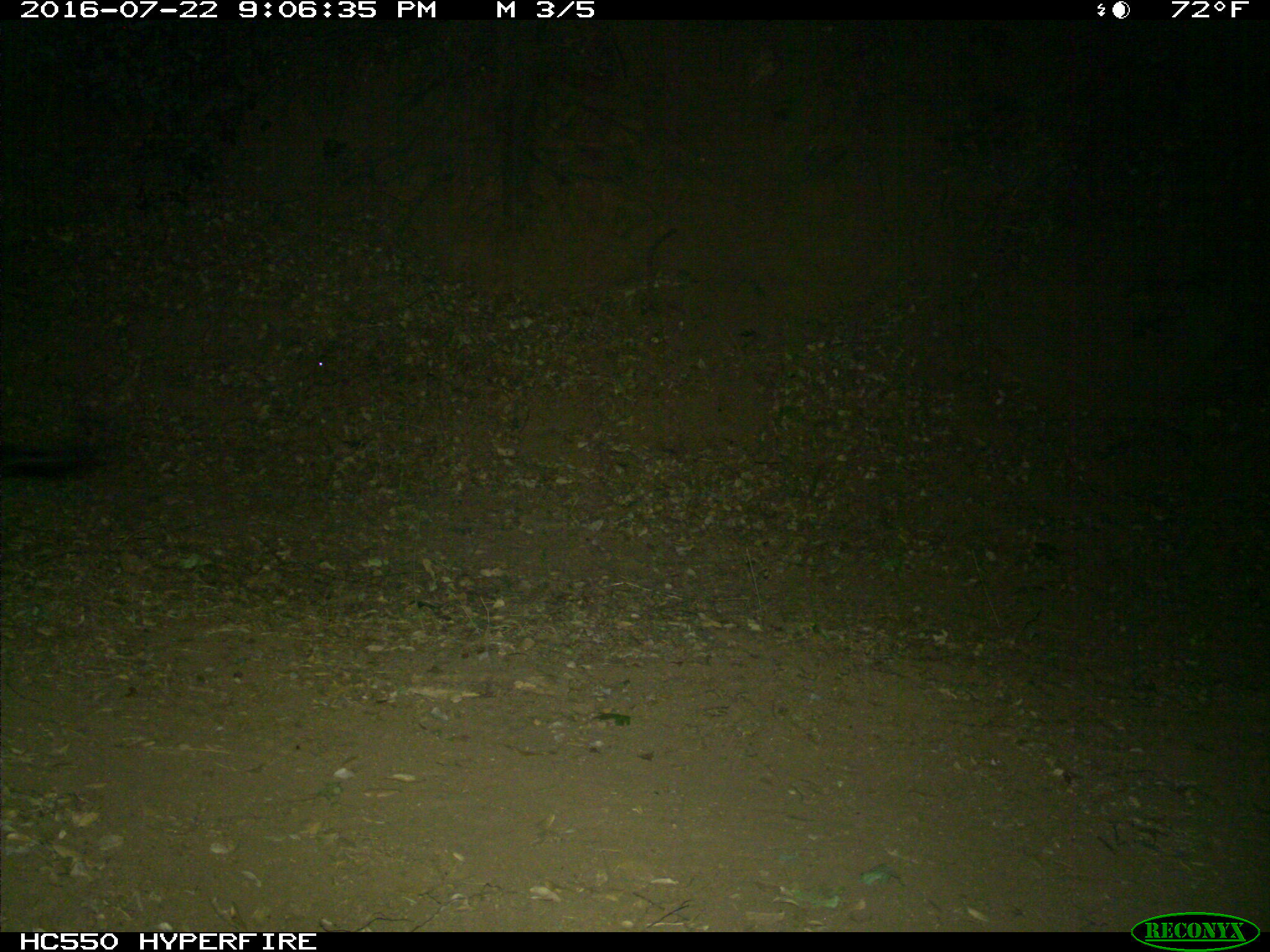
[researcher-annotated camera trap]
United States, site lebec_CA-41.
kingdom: Animalia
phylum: Chordata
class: Mammalia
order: Artiodactyla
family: Bovidae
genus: Bos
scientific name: Bos taurus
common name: domestic cow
Bos taurus (domestic cow).